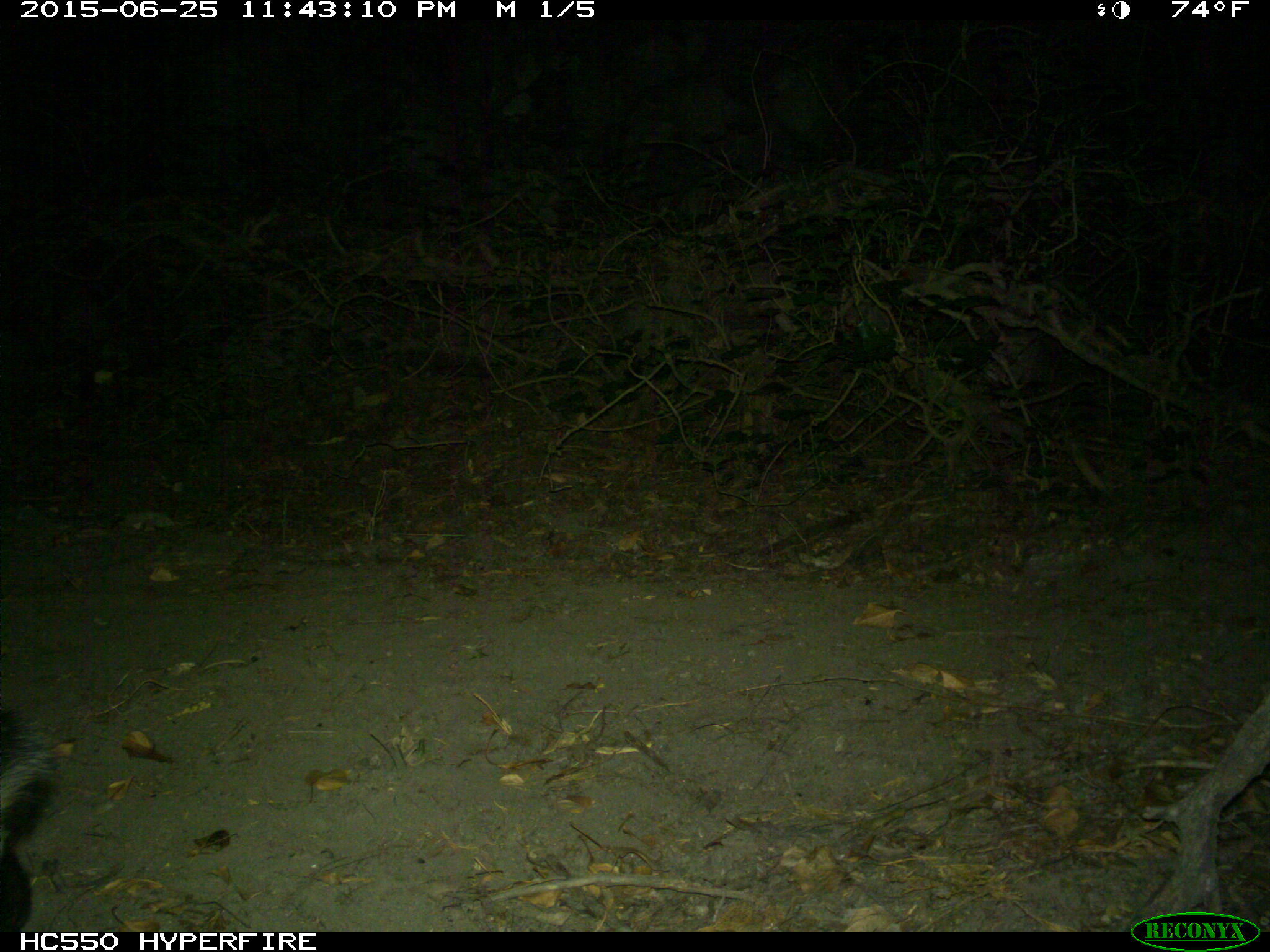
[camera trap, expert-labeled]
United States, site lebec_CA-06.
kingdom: Animalia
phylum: Chordata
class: Mammalia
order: Carnivora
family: Mephitidae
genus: Mephitis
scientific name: Mephitis mephitis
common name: striped skunk